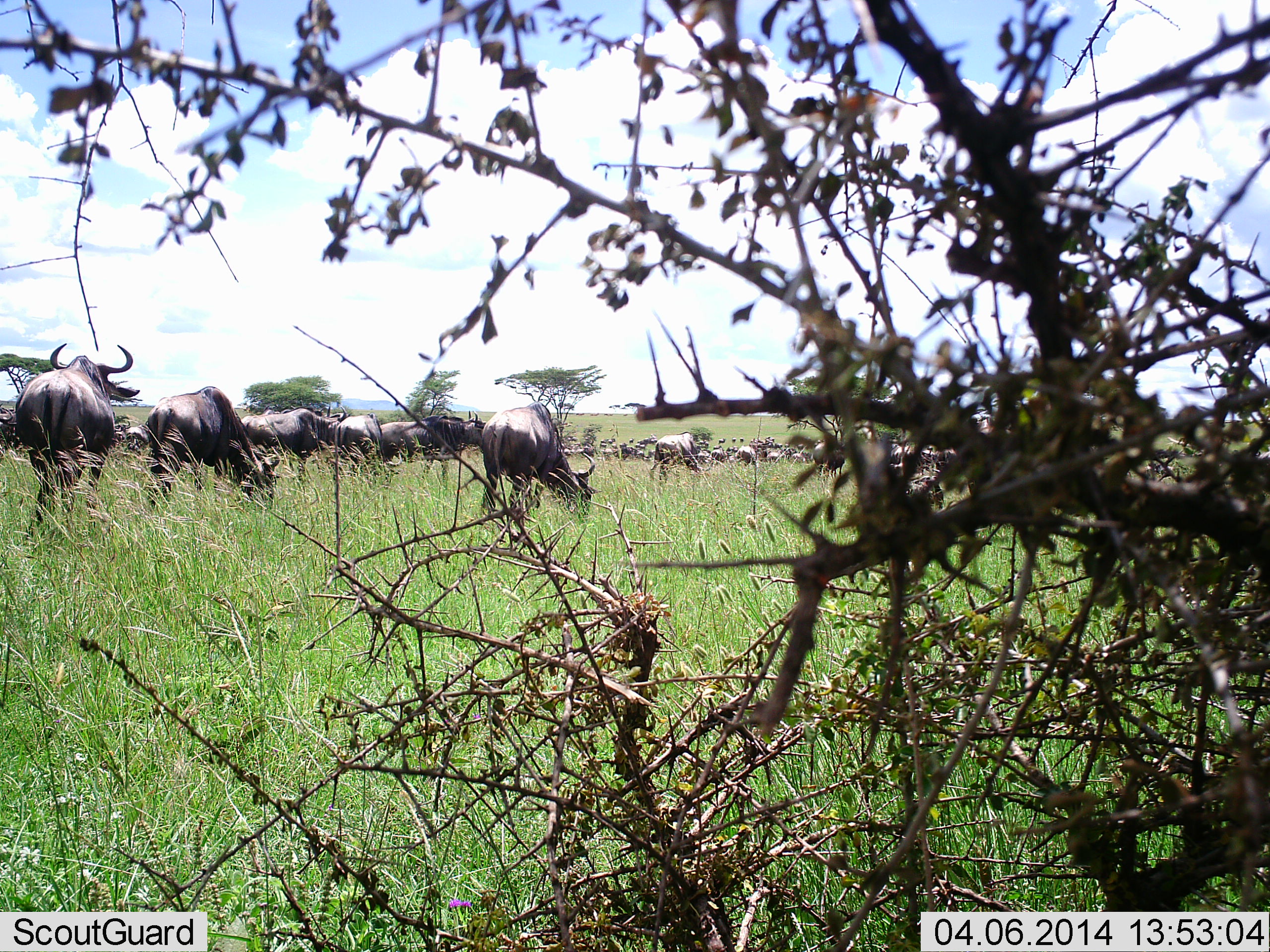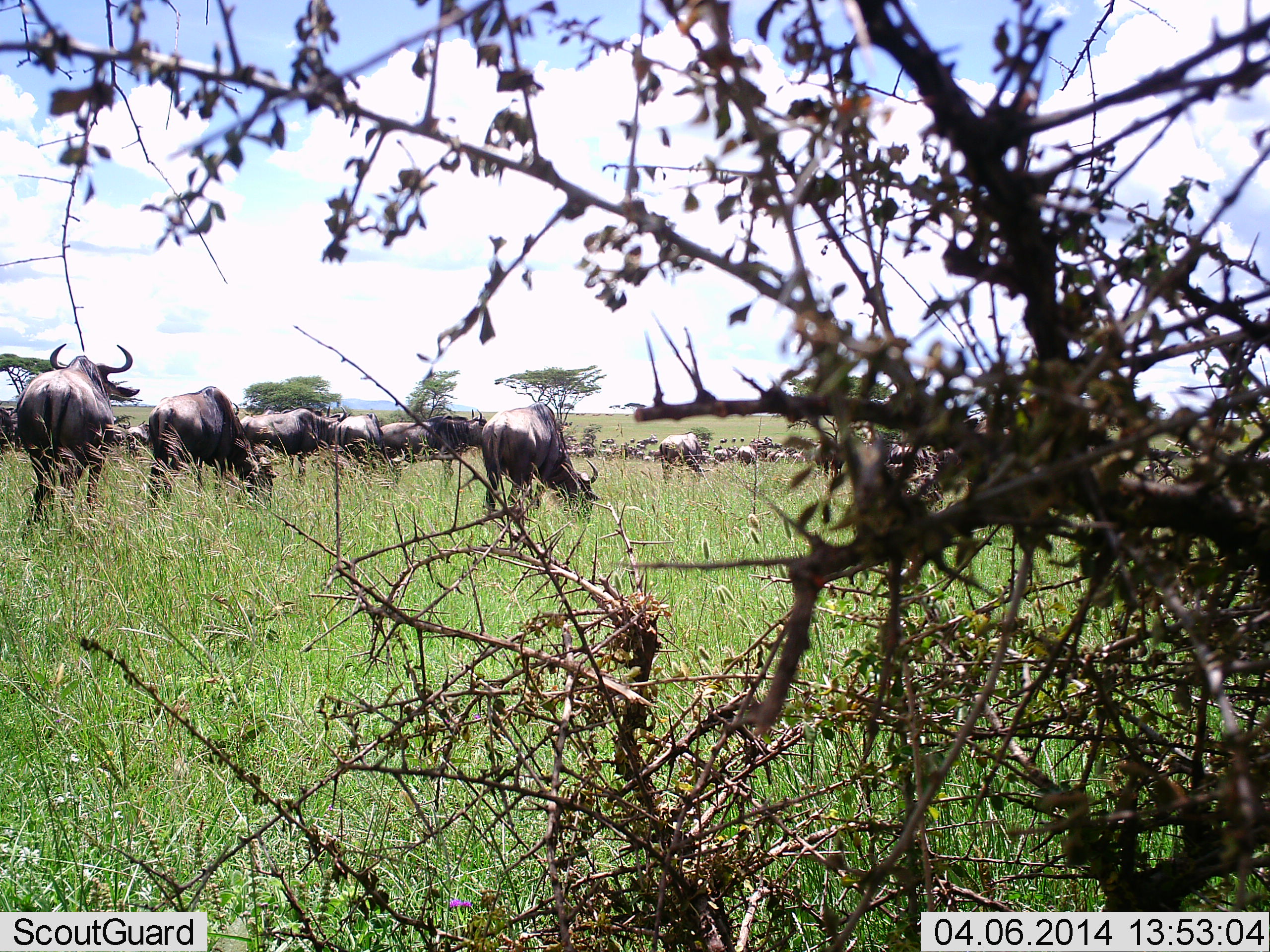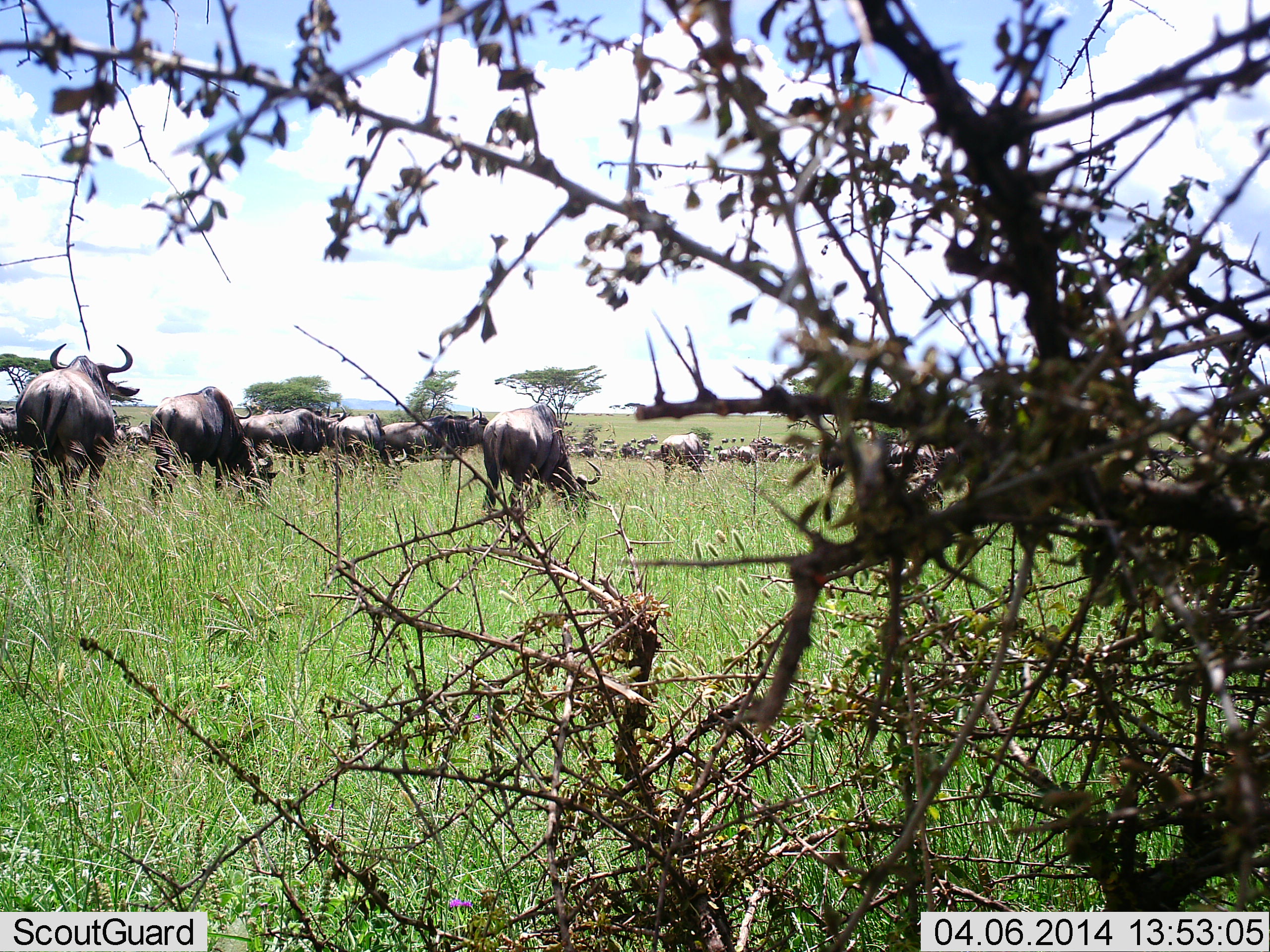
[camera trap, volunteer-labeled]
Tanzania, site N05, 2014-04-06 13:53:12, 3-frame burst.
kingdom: Animalia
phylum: Chordata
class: Mammalia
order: Artiodactyla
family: Bovidae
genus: Connochaetes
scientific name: Connochaetes taurinus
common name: blue wildebeest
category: wildebeest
Wildebeest (blue wildebeest) (Connochaetes taurinus), count 11-50. Behavior (volunteer vote fractions): standing 70%, resting 0%, moving 10%, interacting 0%. Young present (vote fraction): 0%. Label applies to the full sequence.